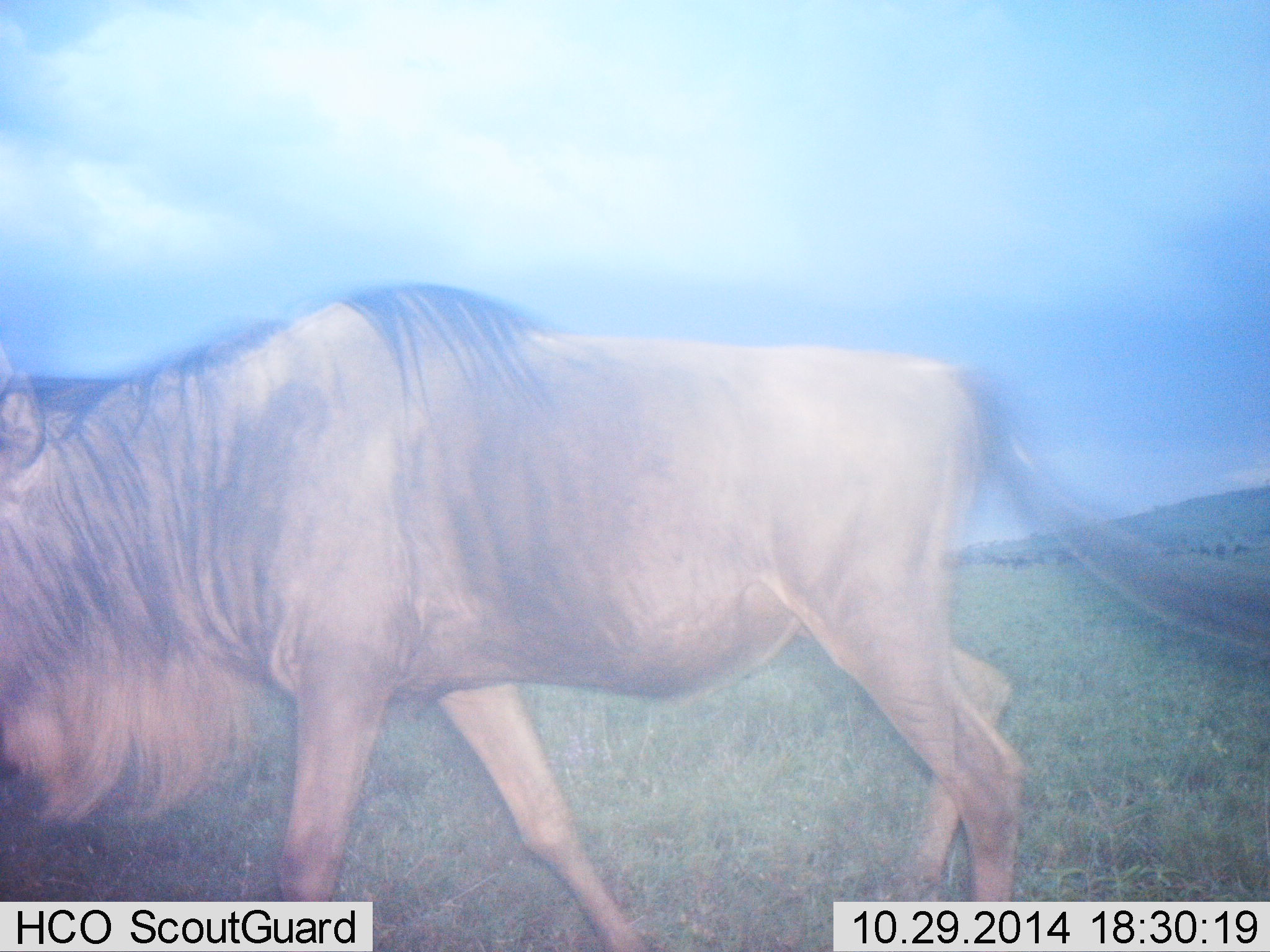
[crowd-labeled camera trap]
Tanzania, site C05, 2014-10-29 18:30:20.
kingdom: Animalia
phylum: Chordata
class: Mammalia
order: Artiodactyla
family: Bovidae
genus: Connochaetes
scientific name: Connochaetes taurinus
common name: blue wildebeest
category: wildebeest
Wildebeest (blue wildebeest) (Connochaetes taurinus), count 1. Behavior (volunteer vote fractions): standing 20%, resting 0%, moving 80%, interacting 0%. Young present (vote fraction): 0%. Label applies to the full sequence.